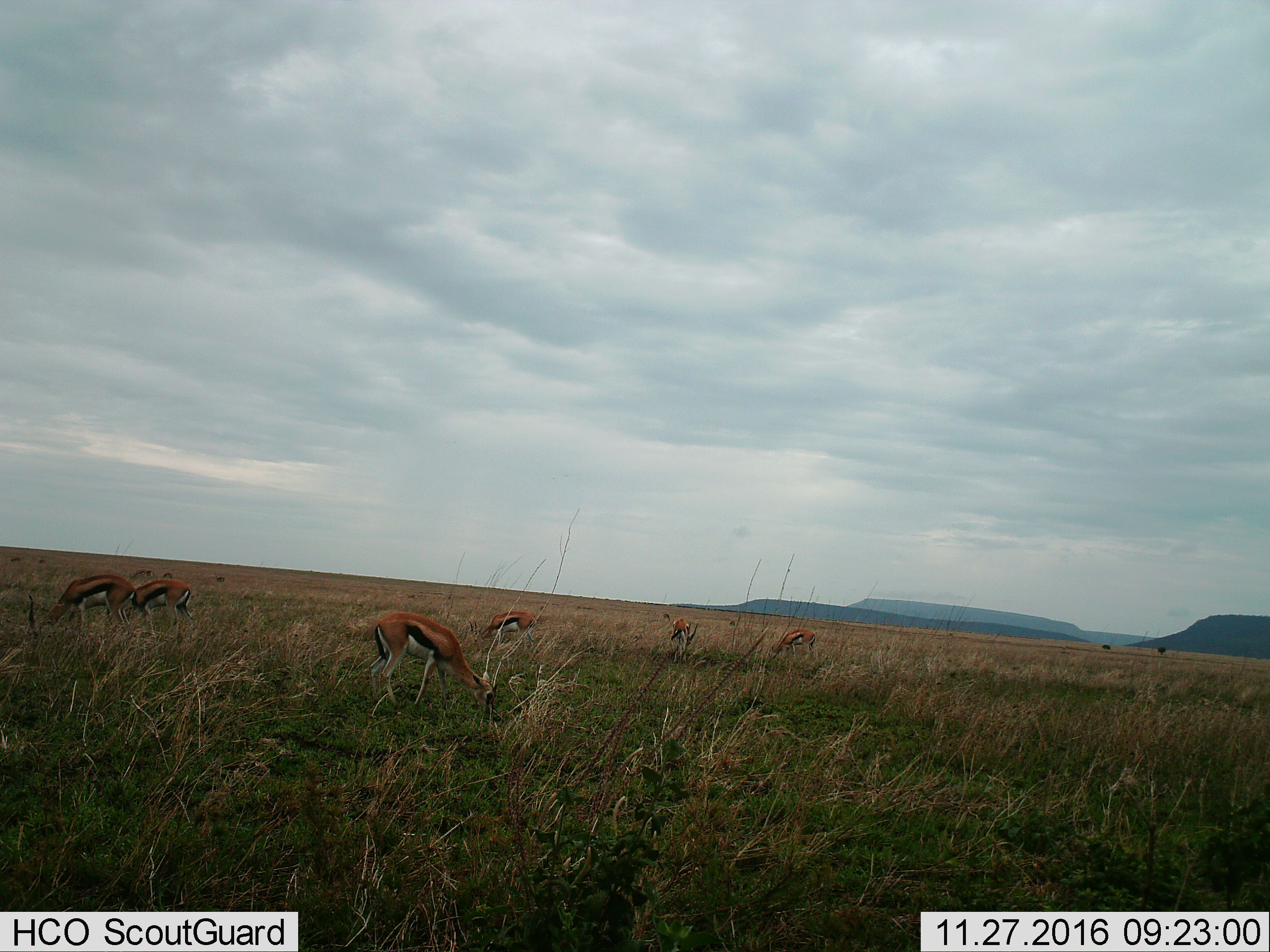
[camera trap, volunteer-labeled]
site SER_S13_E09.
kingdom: Animalia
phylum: Chordata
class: Mammalia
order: Artiodactyla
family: Bovidae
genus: Eudorcas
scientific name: Eudorcas thomsonii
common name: thomson's gazelle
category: gazellethomsons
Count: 7.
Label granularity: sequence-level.